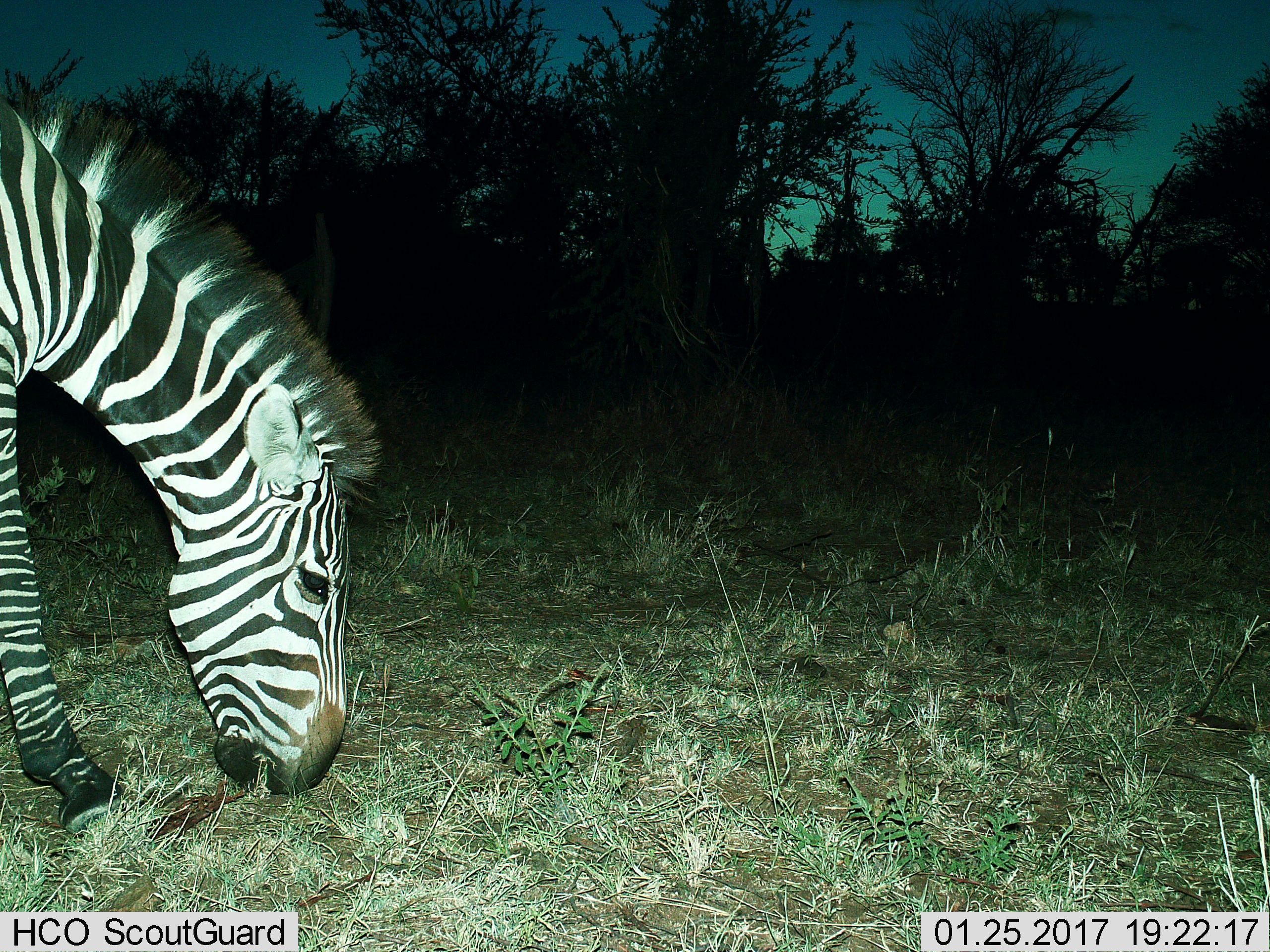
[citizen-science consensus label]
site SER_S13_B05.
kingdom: Animalia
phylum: Chordata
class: Mammalia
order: Perissodactyla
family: Equidae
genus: Equus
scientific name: Equus quagga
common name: plains zebra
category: zebraplains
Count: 1.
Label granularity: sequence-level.